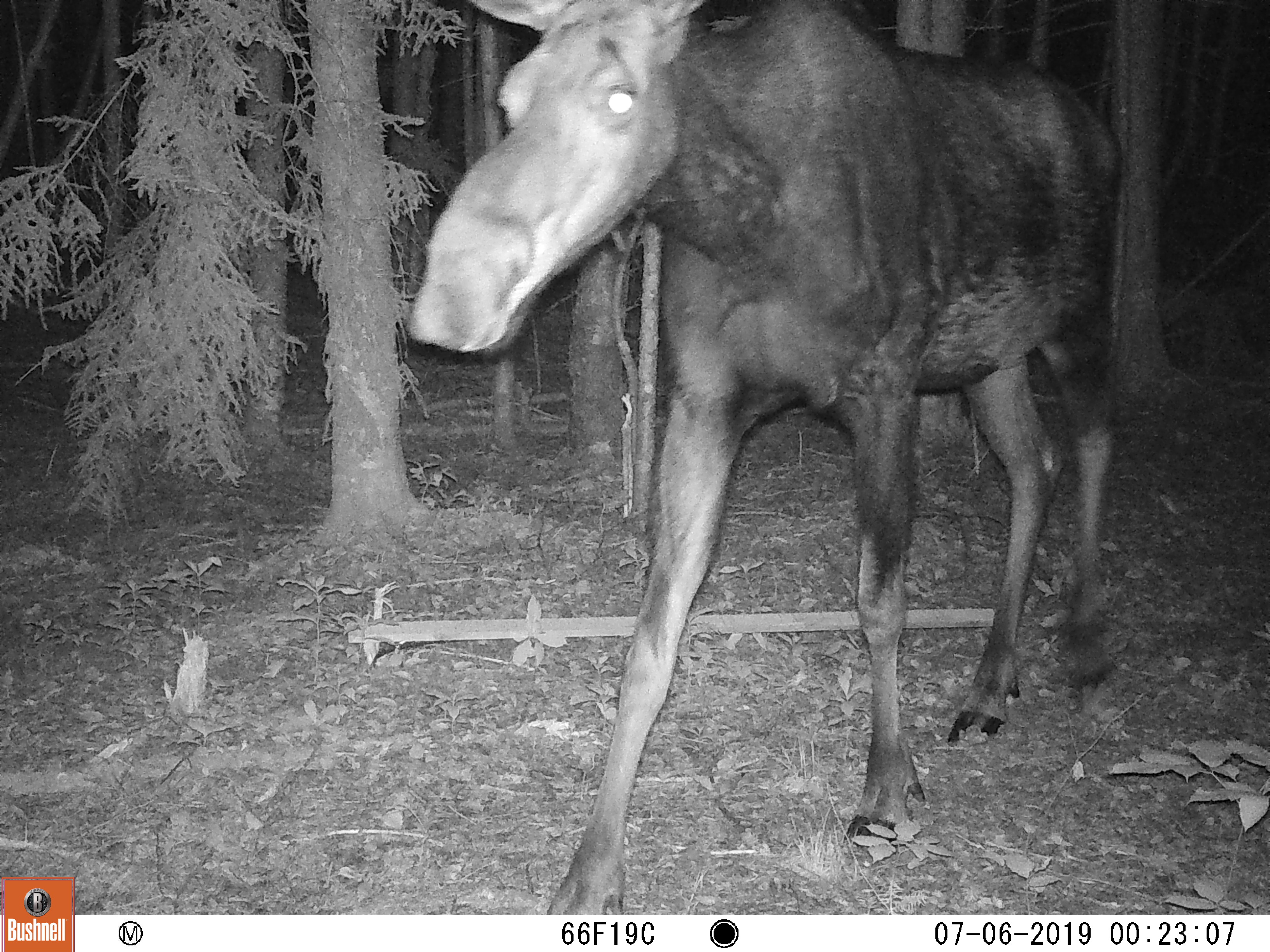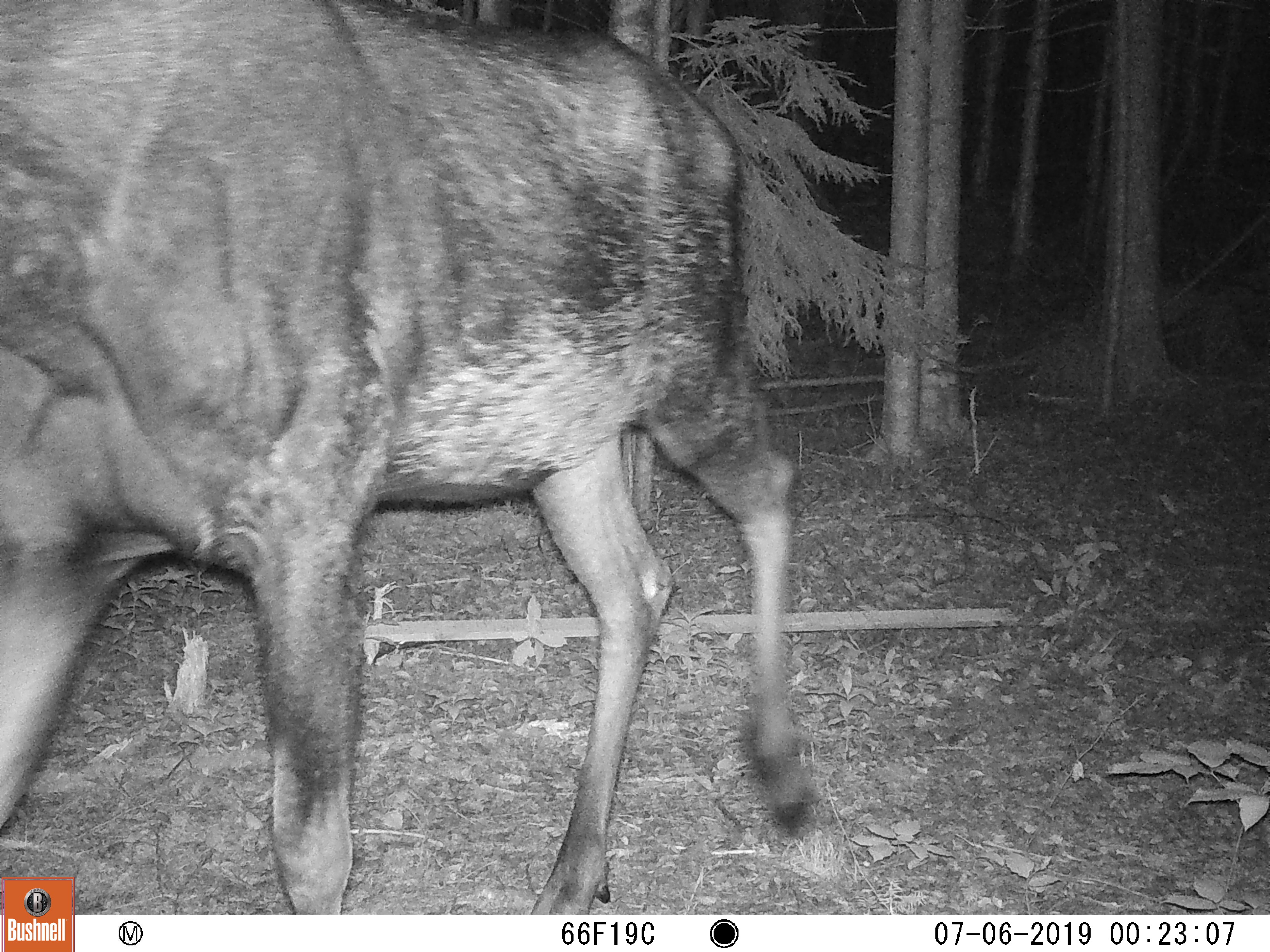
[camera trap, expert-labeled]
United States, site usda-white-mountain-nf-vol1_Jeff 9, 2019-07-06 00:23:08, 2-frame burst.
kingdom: Animalia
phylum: Chordata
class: Mammalia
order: Artiodactyla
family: Cervidae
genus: Alces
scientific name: Alces alces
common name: moose